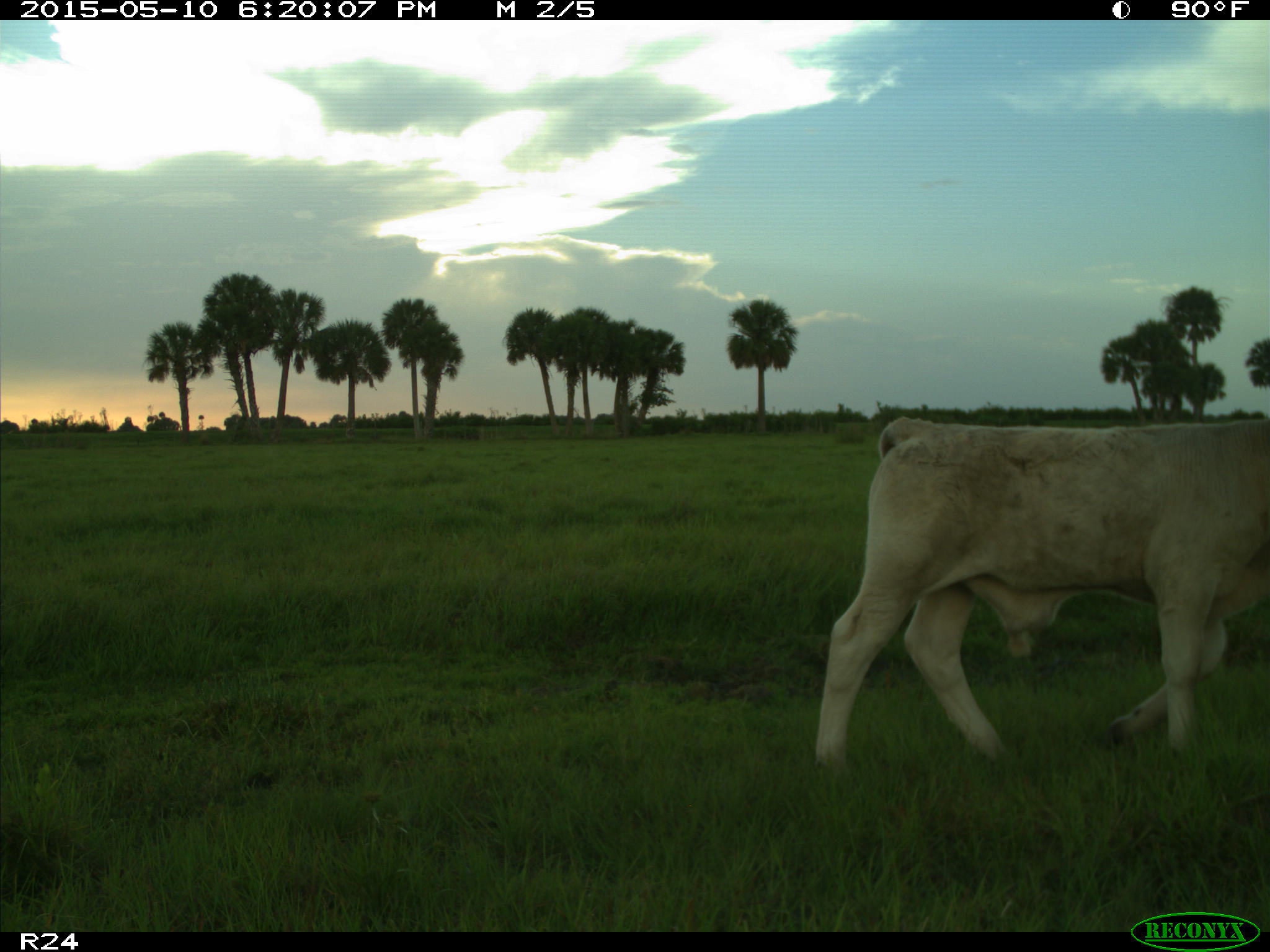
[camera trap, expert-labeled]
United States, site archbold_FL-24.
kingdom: Animalia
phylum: Chordata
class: Mammalia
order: Artiodactyla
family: Bovidae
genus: Bos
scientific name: Bos taurus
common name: domestic cow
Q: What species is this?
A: Bos taurus (domestic cow).